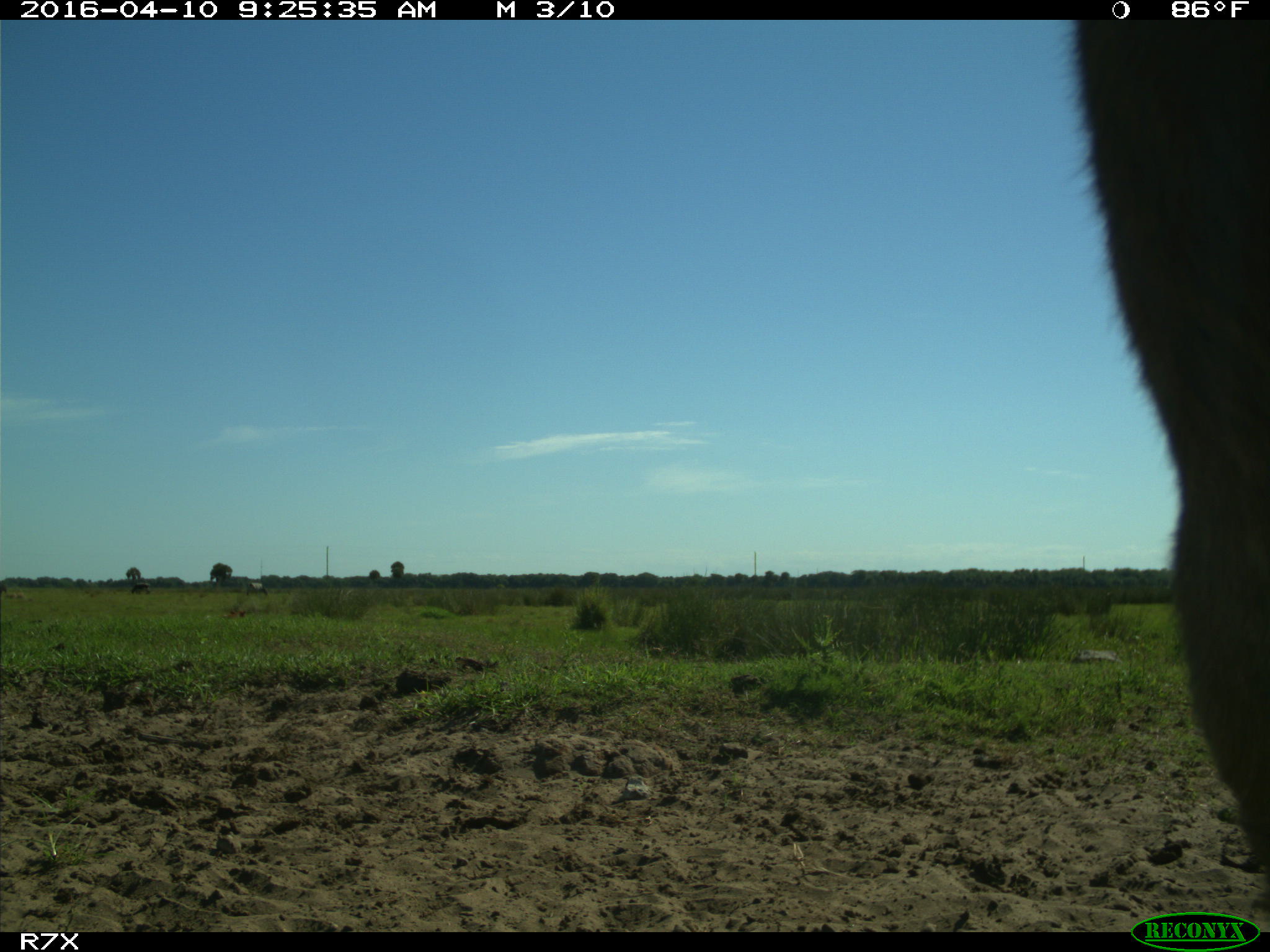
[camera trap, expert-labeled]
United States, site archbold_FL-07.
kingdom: Animalia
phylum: Chordata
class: Mammalia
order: Artiodactyla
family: Bovidae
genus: Bos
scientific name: Bos taurus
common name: domestic cow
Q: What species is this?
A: Bos taurus (domestic cow).